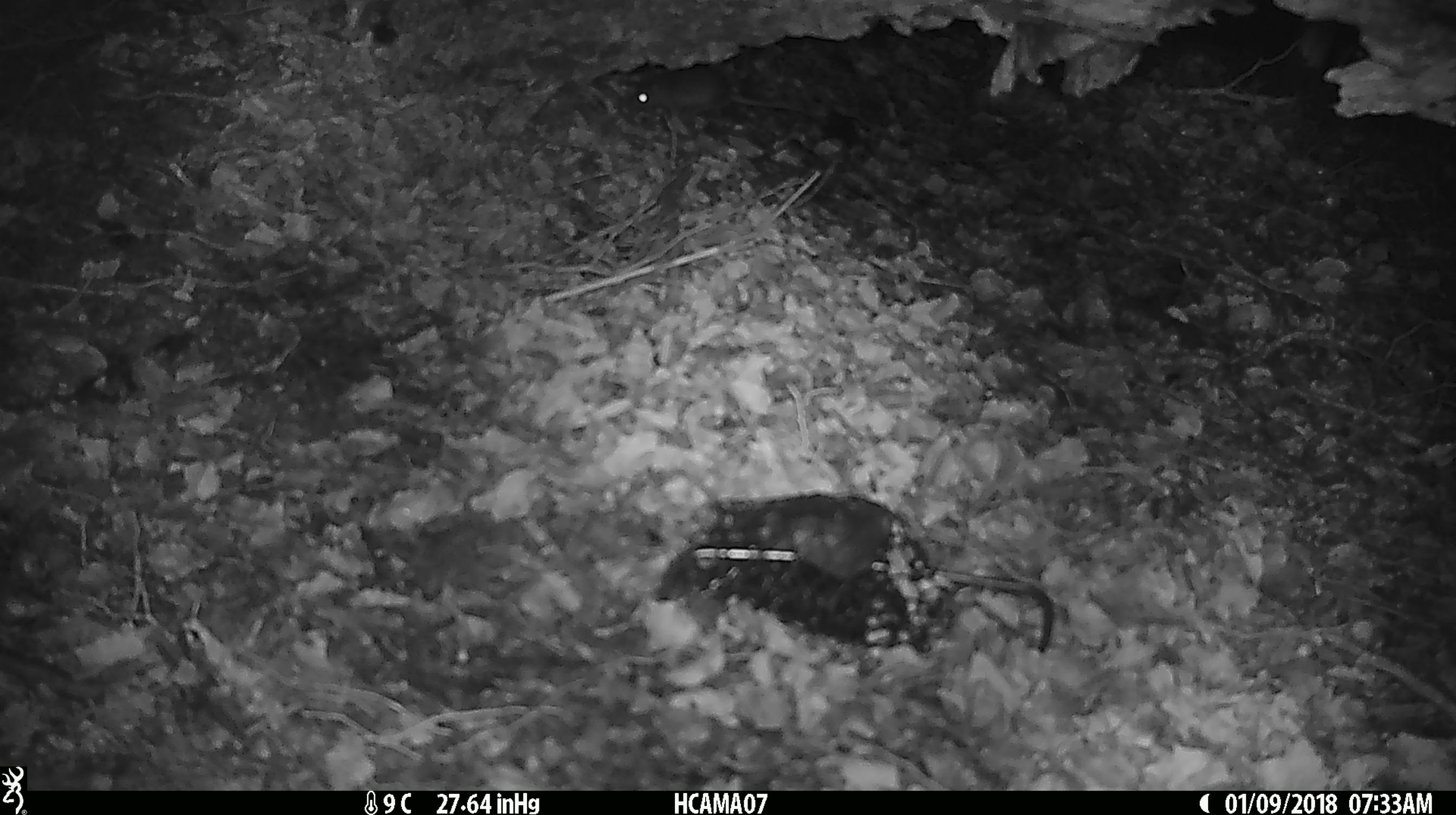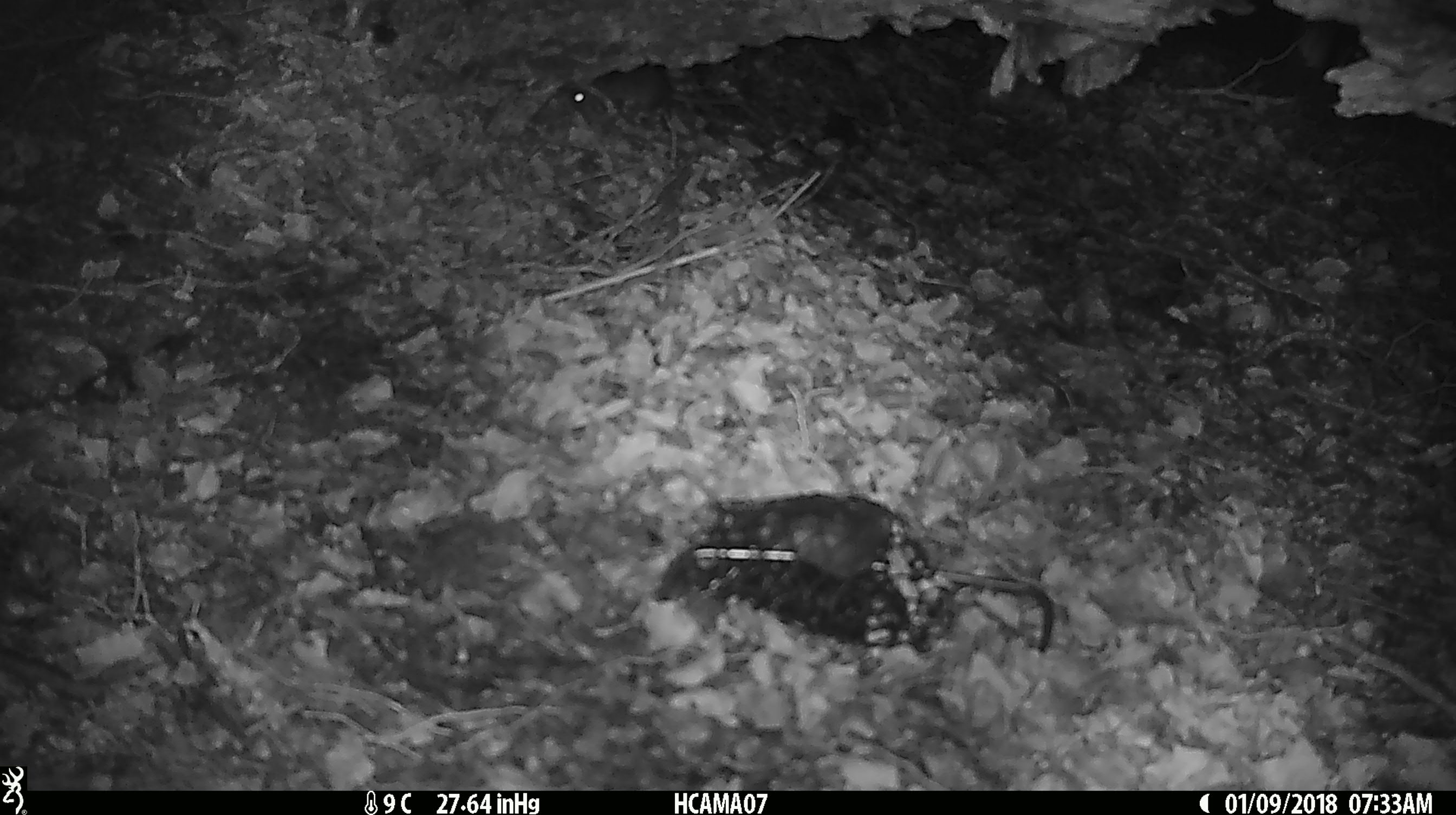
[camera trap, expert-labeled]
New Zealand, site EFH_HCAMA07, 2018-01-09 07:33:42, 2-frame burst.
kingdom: Animalia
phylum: Chordata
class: Mammalia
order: Rodentia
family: Muridae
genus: Mus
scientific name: Mus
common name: mouse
Mouse (Mus).